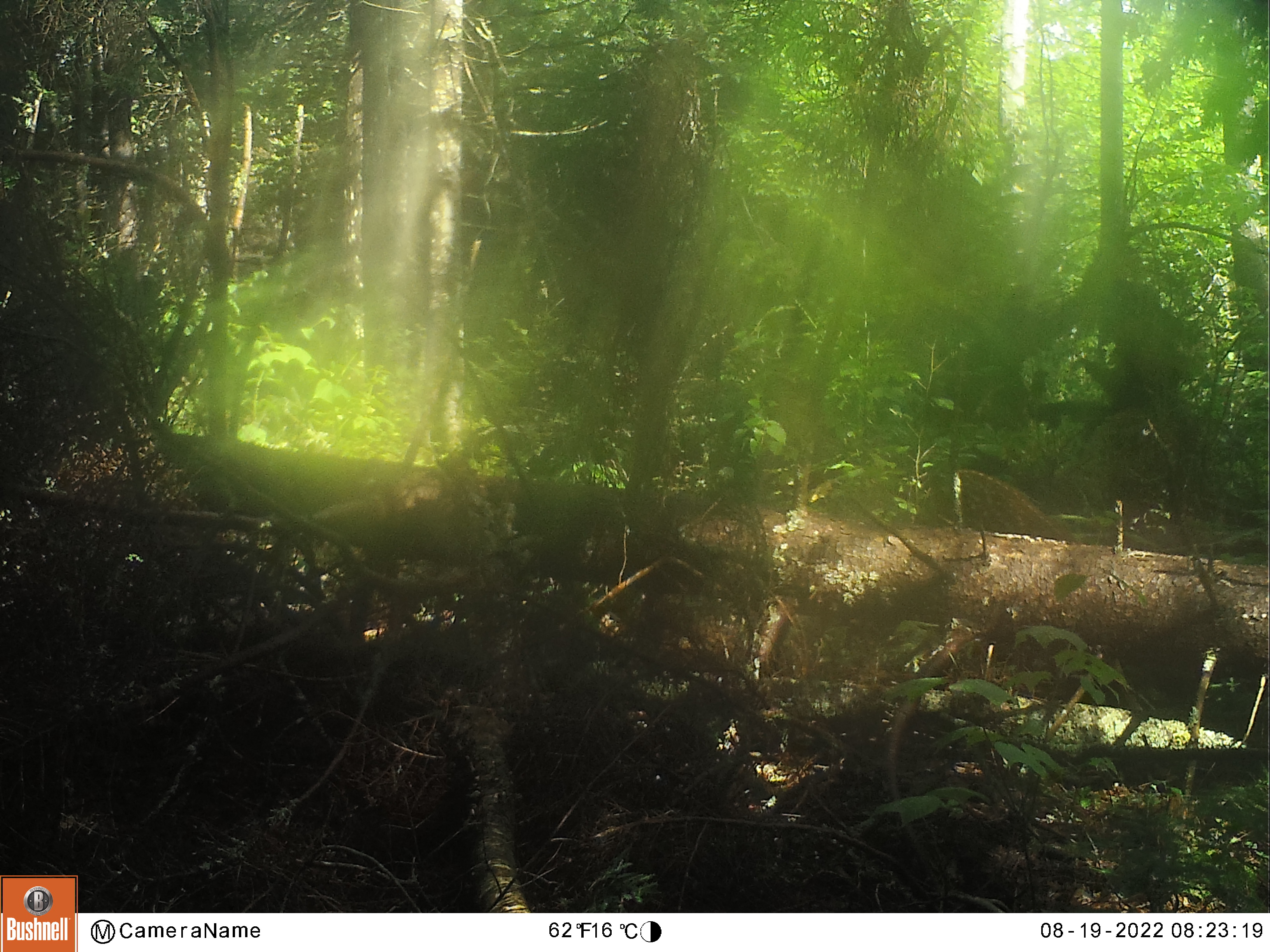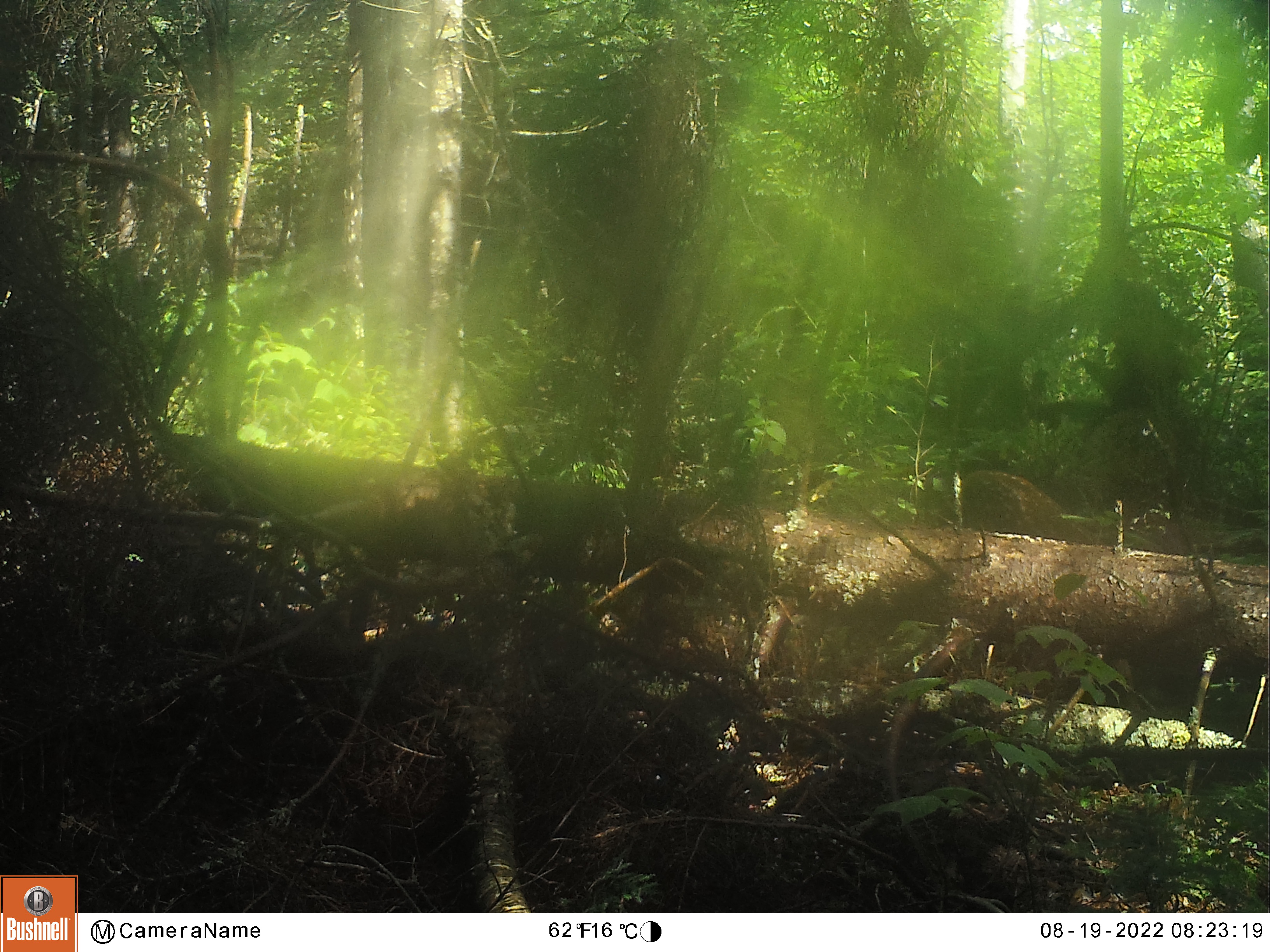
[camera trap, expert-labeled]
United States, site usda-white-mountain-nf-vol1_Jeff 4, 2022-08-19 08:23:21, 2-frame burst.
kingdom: Animalia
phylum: Chordata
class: Mammalia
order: Artiodactyla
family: Cervidae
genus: Odocoileus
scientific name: Odocoileus virginianus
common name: white-tailed deer